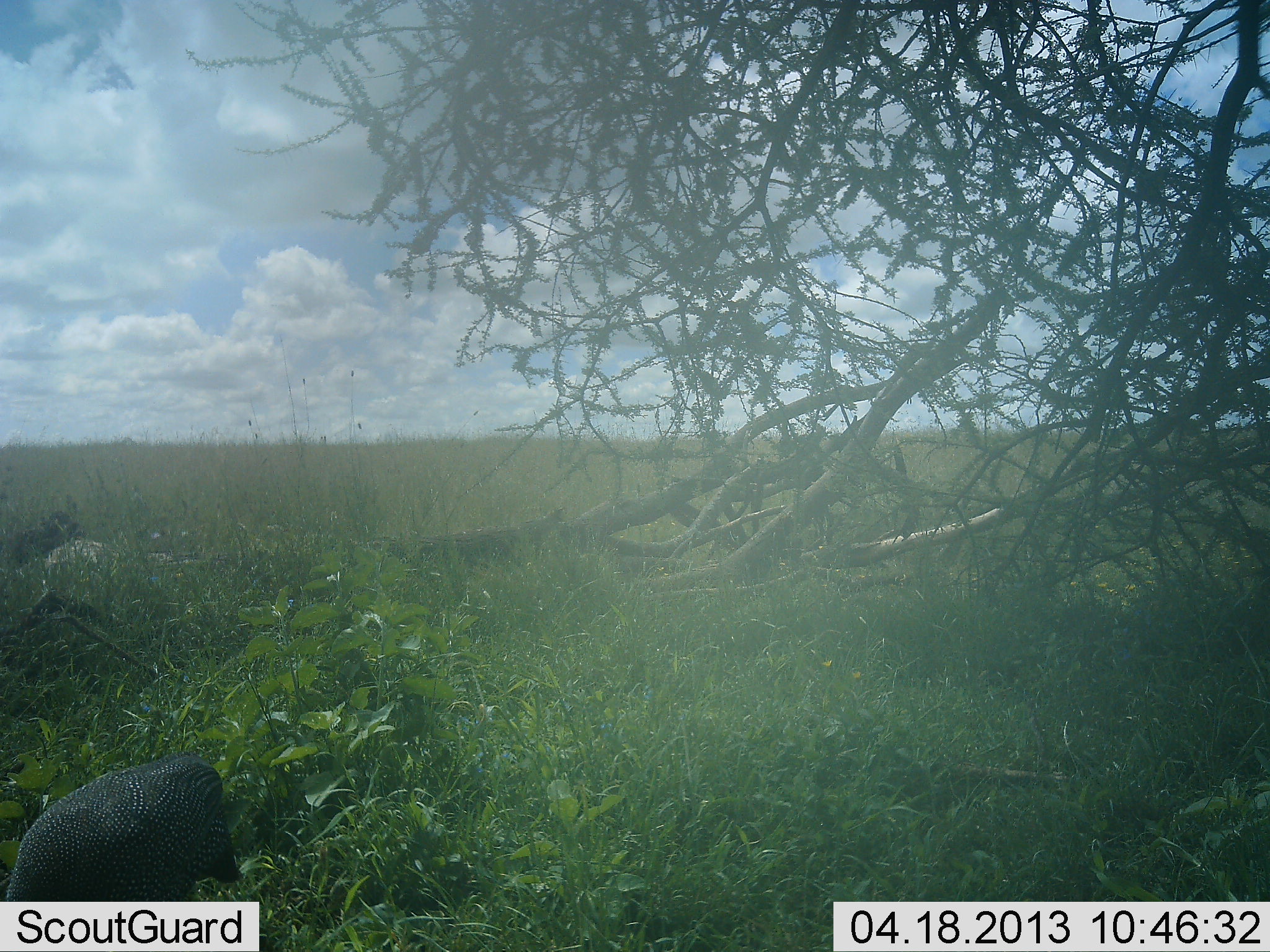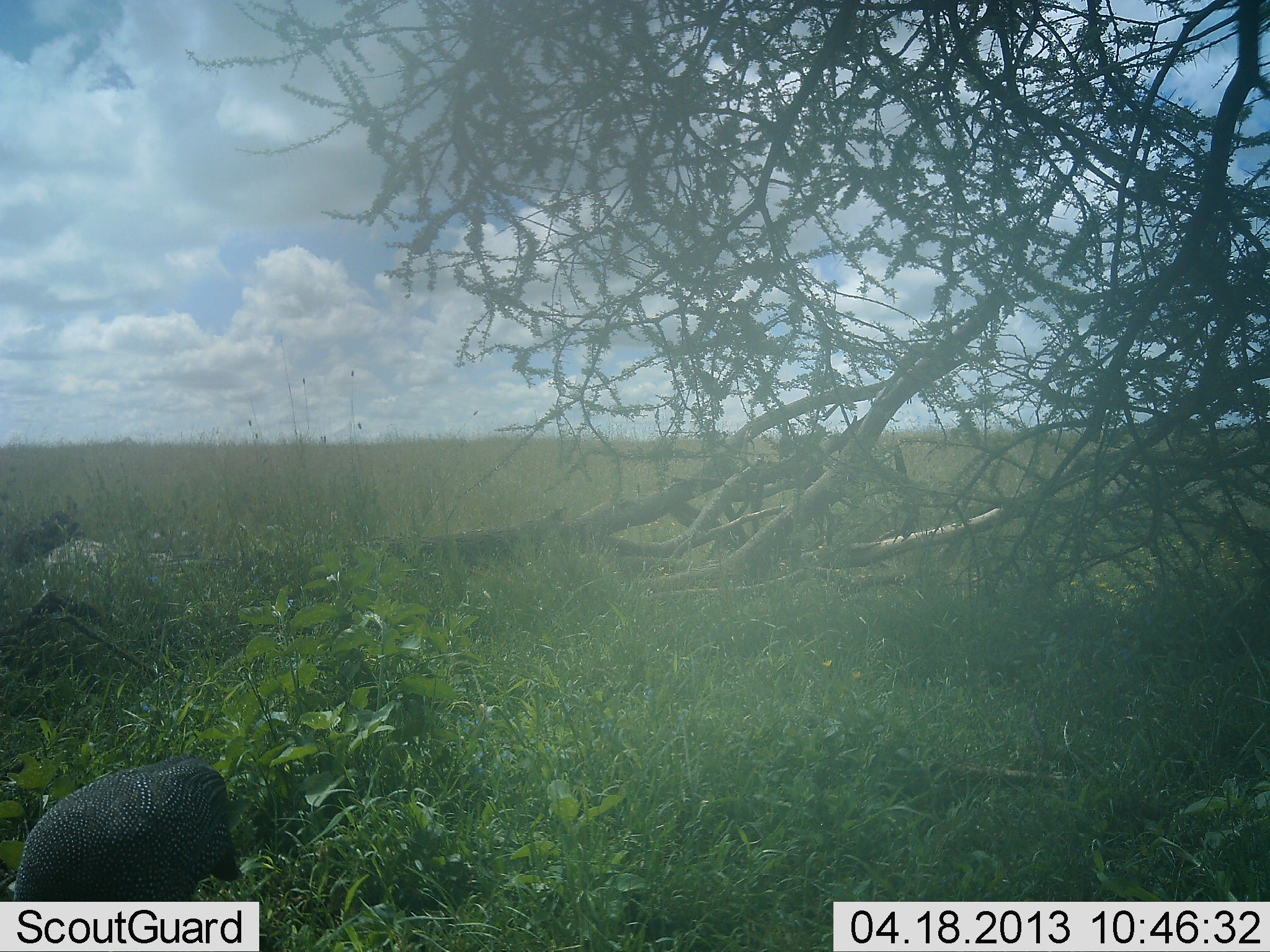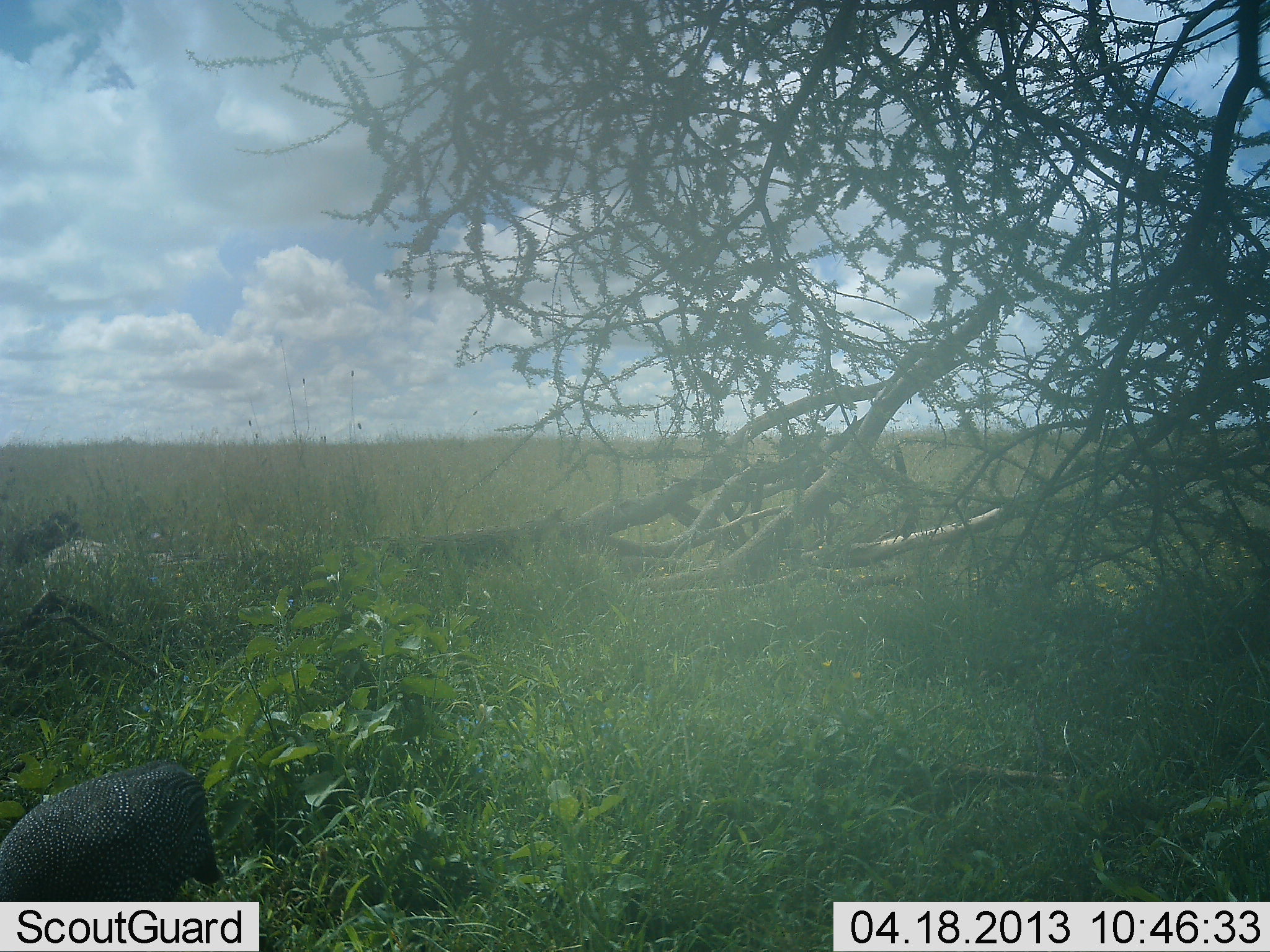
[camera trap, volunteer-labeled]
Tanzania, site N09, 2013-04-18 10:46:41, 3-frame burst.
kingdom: Animalia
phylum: Chordata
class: Aves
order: Galliformes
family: Numididae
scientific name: Numididae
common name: guinea fowl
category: guineafowl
Guineafowl (guinea fowl) (Numididae), count 1. Behavior (volunteer vote fractions): standing 41%, resting 0%, moving 10%, interacting 0%. Young present (vote fraction): 0%. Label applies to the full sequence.